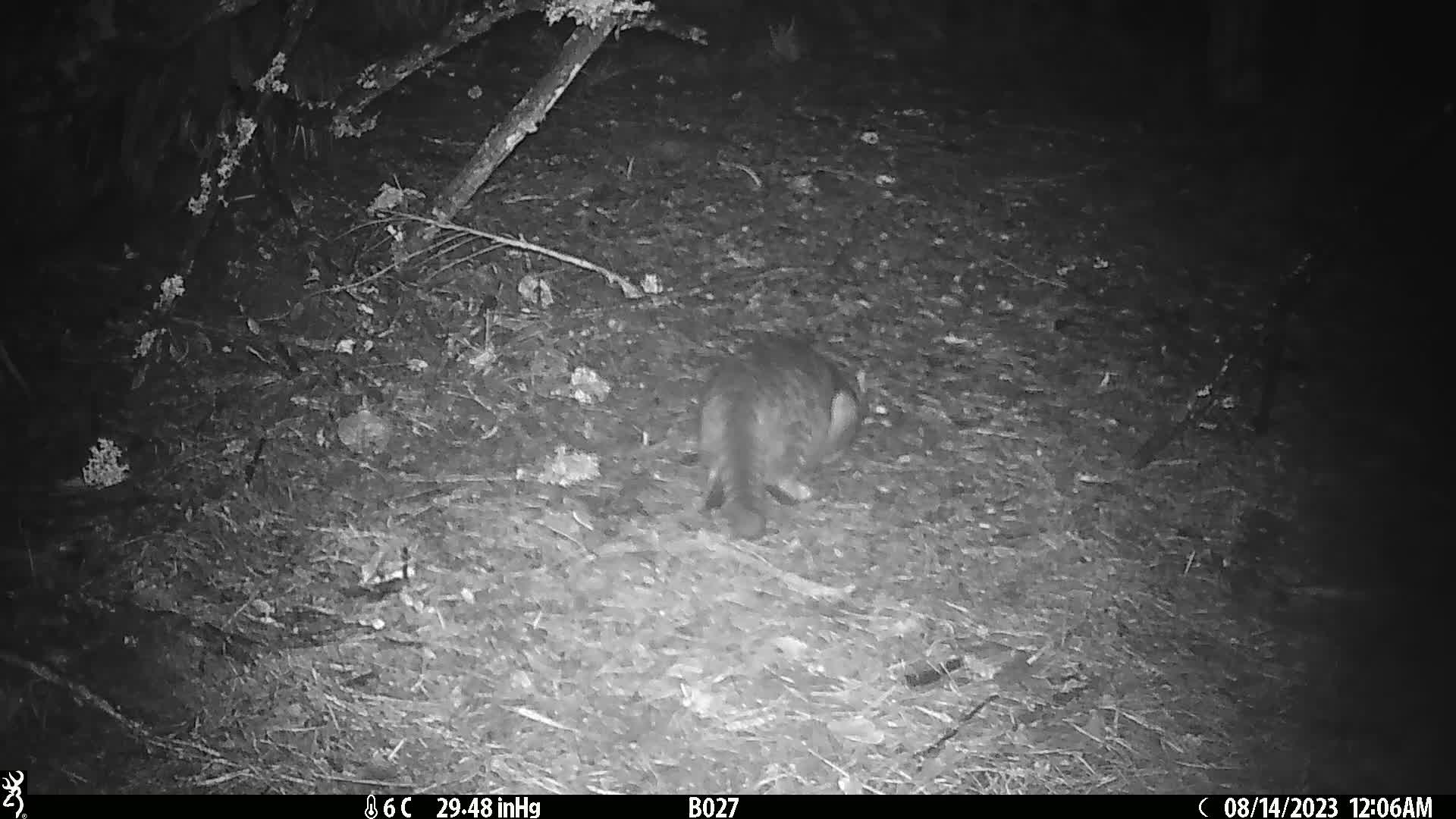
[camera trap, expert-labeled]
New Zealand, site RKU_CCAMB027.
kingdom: Animalia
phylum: Chordata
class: Mammalia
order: Carnivora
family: Felidae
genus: Felis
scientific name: Felis catus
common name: domestic cat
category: cat